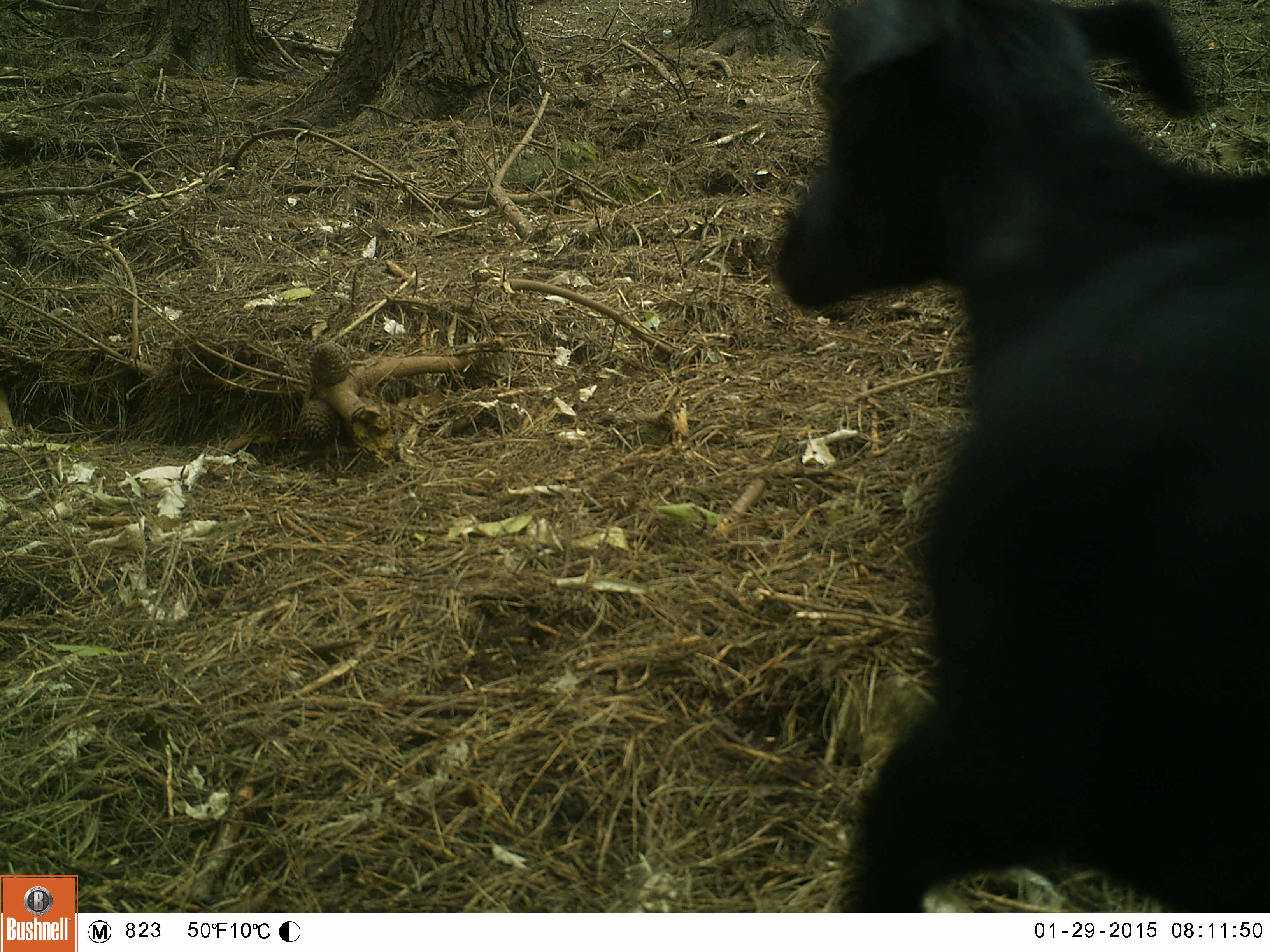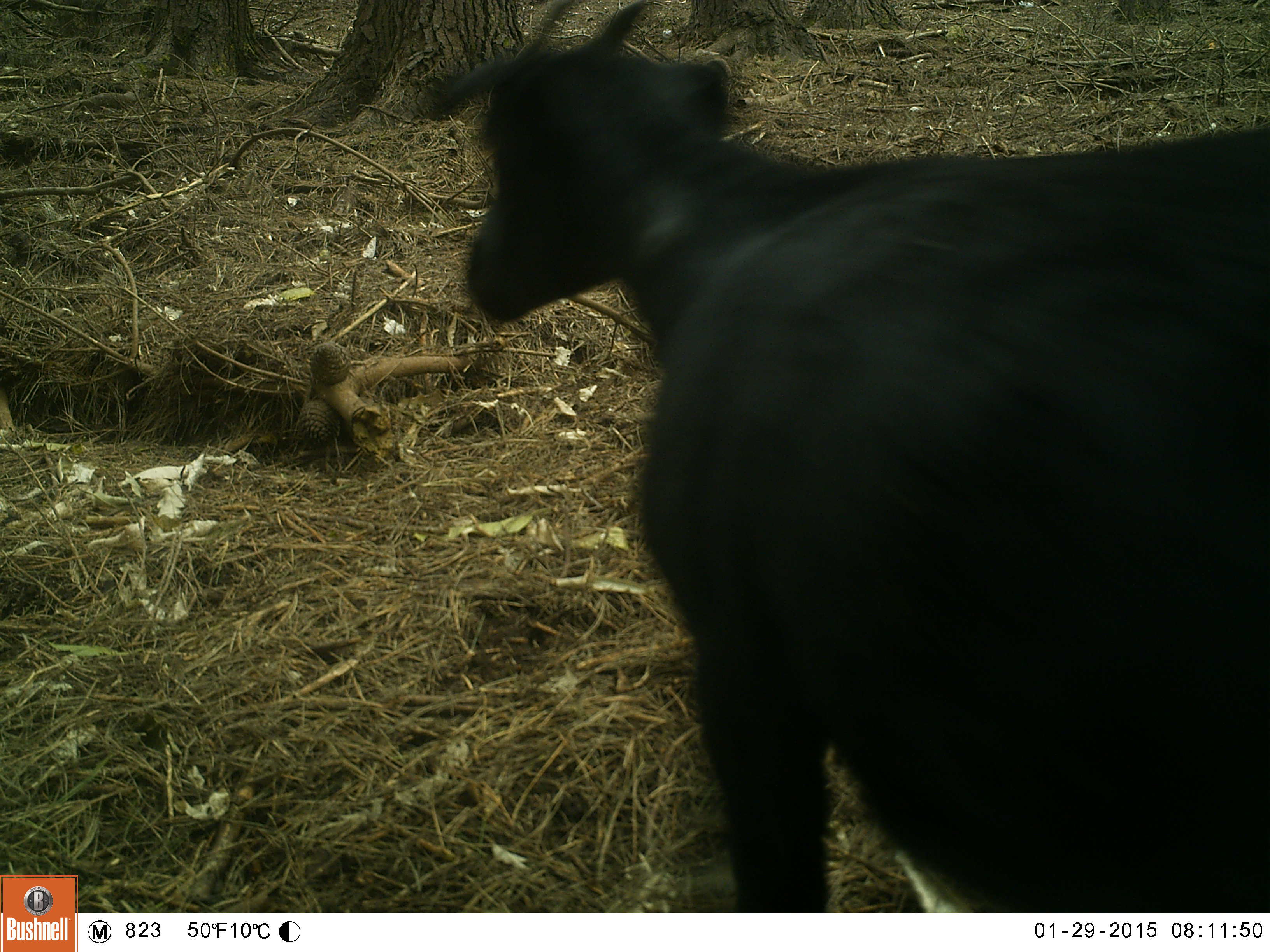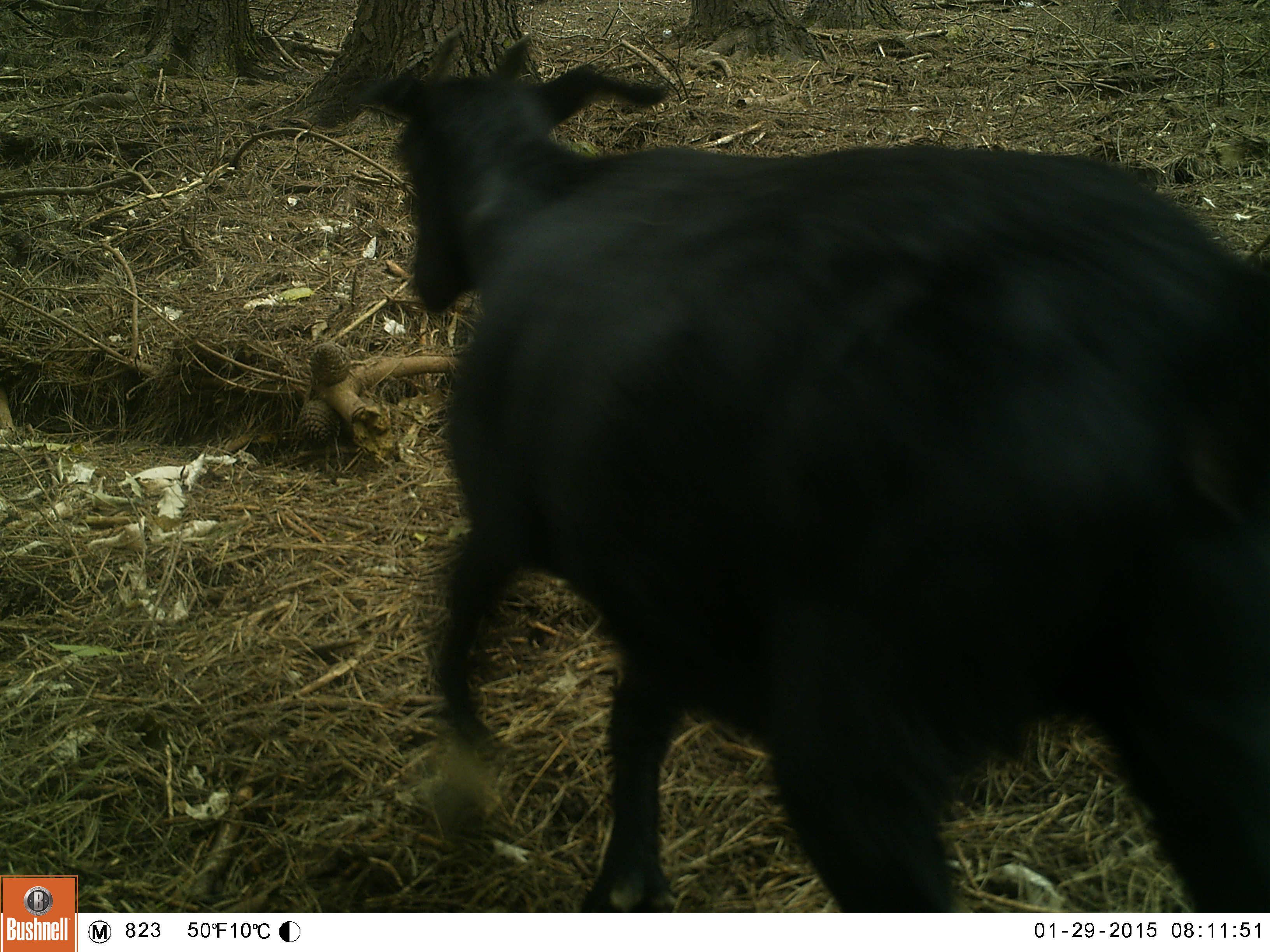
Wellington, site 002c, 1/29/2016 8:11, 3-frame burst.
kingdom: Animalia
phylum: Chordata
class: Mammalia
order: Artiodactyla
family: Bovidae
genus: Capra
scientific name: Capra hircus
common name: goat